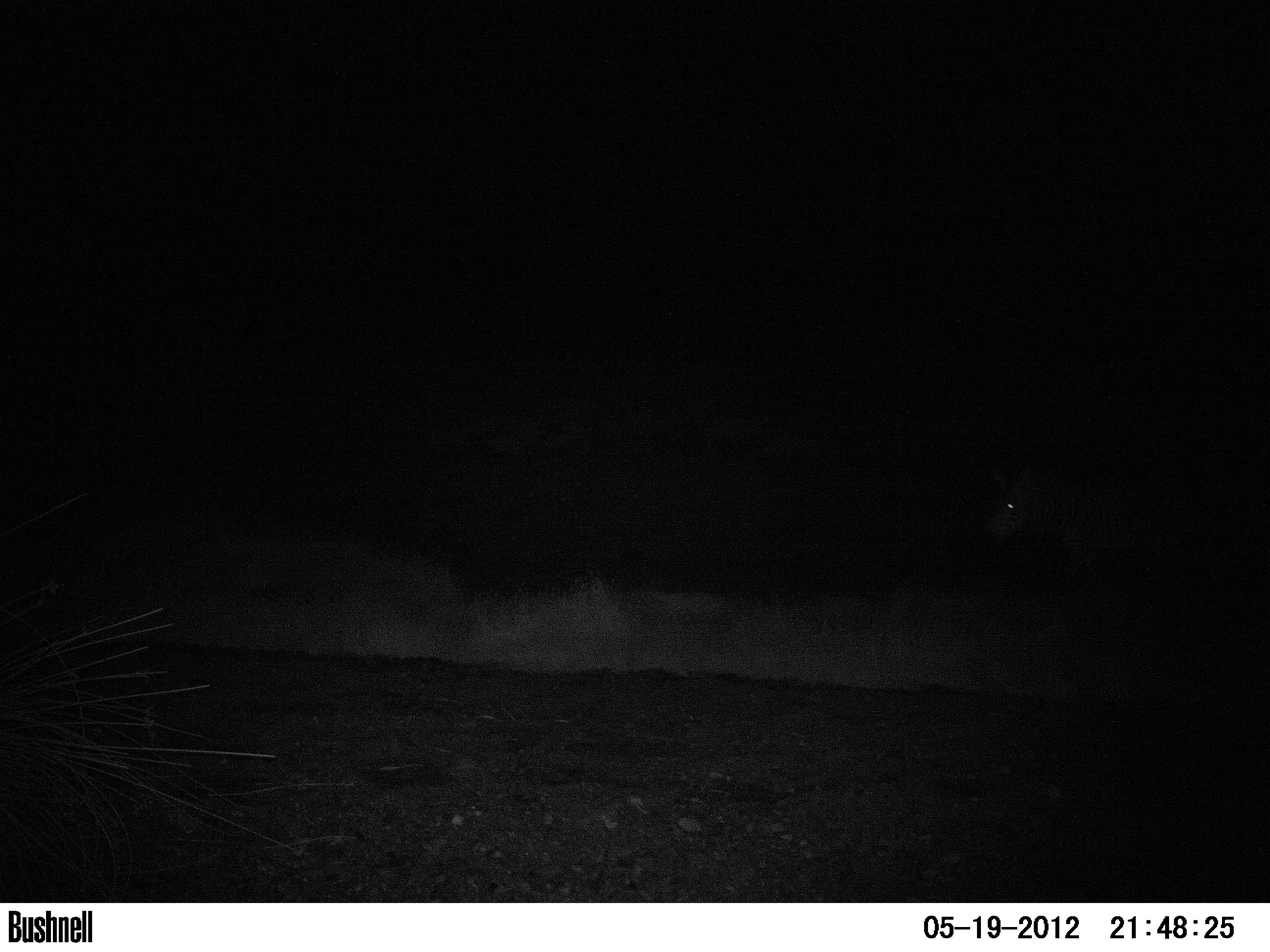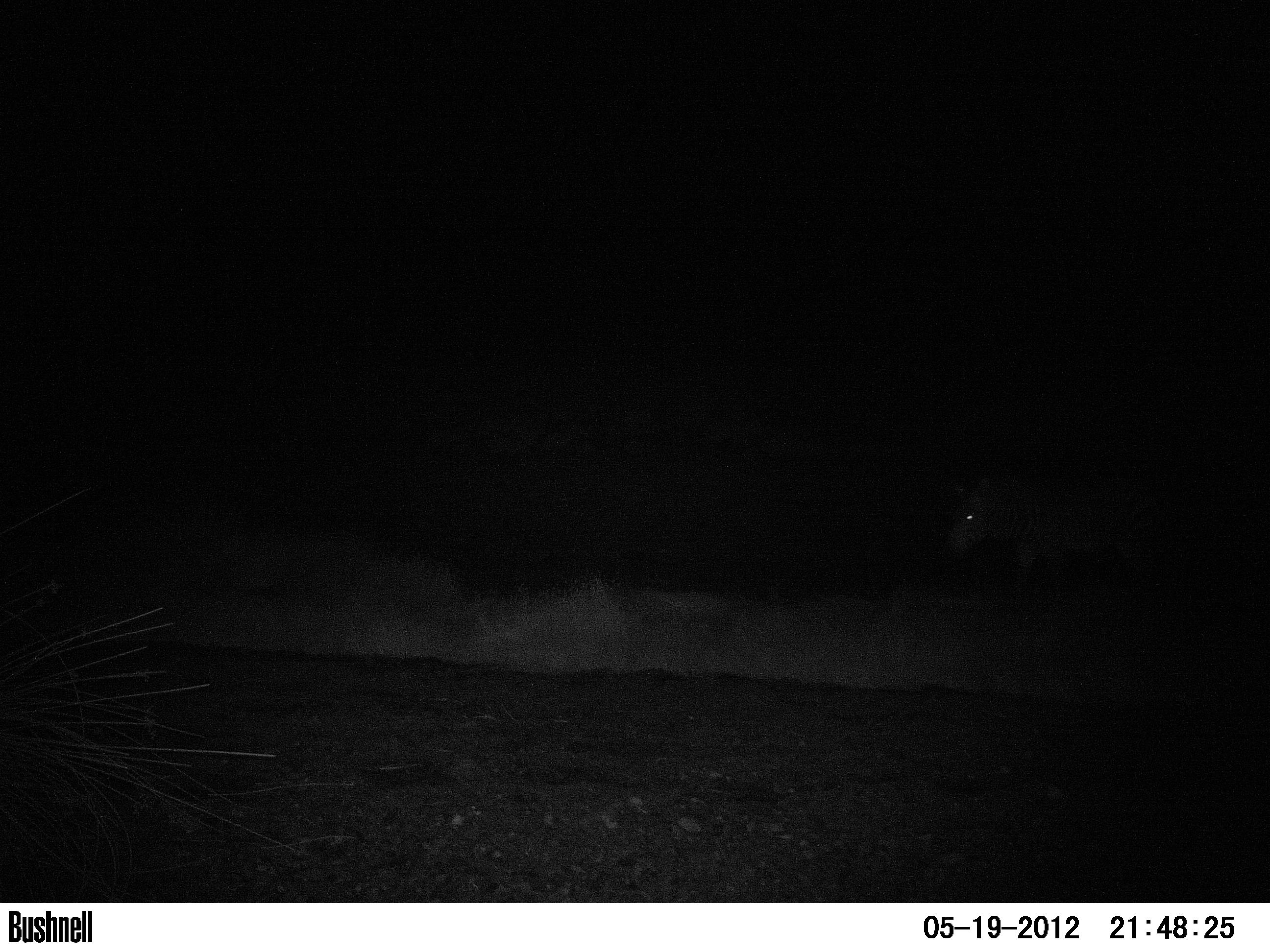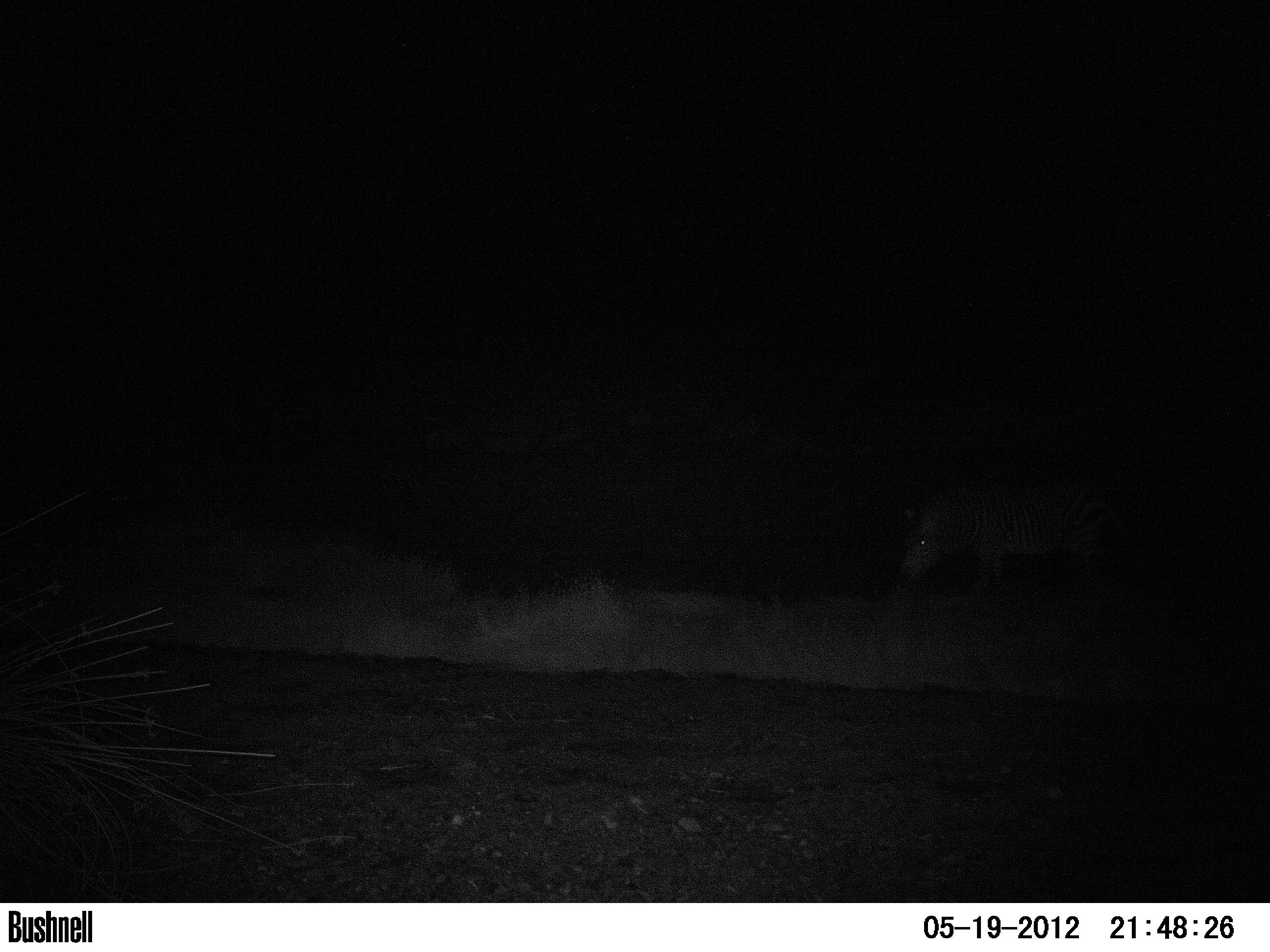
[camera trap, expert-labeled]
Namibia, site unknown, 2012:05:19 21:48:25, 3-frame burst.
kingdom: Animalia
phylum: Chordata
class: Mammalia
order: Perissodactyla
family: Equidae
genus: Equus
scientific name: Equus zebra hartmannae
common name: hartmann's mountain zebra